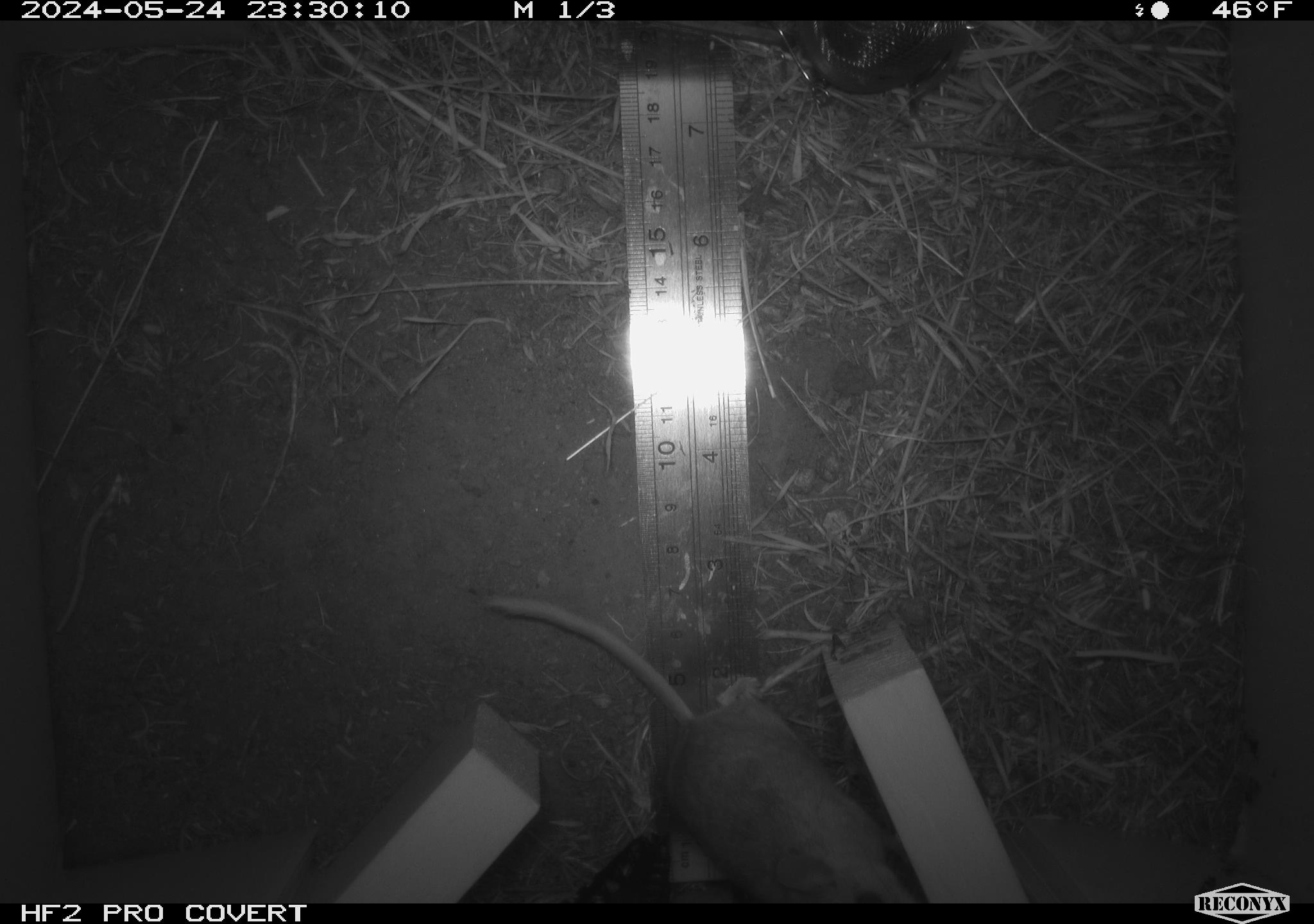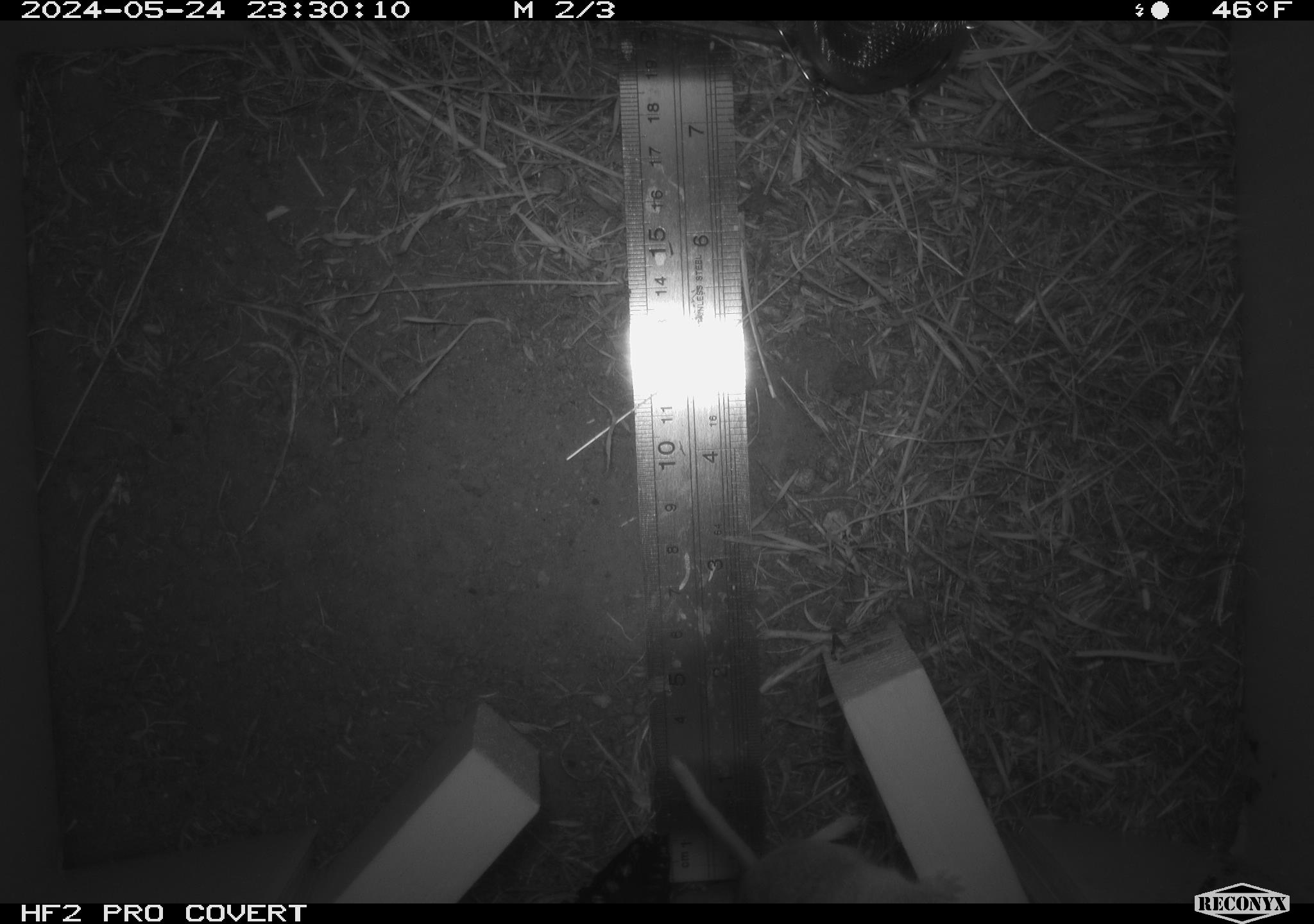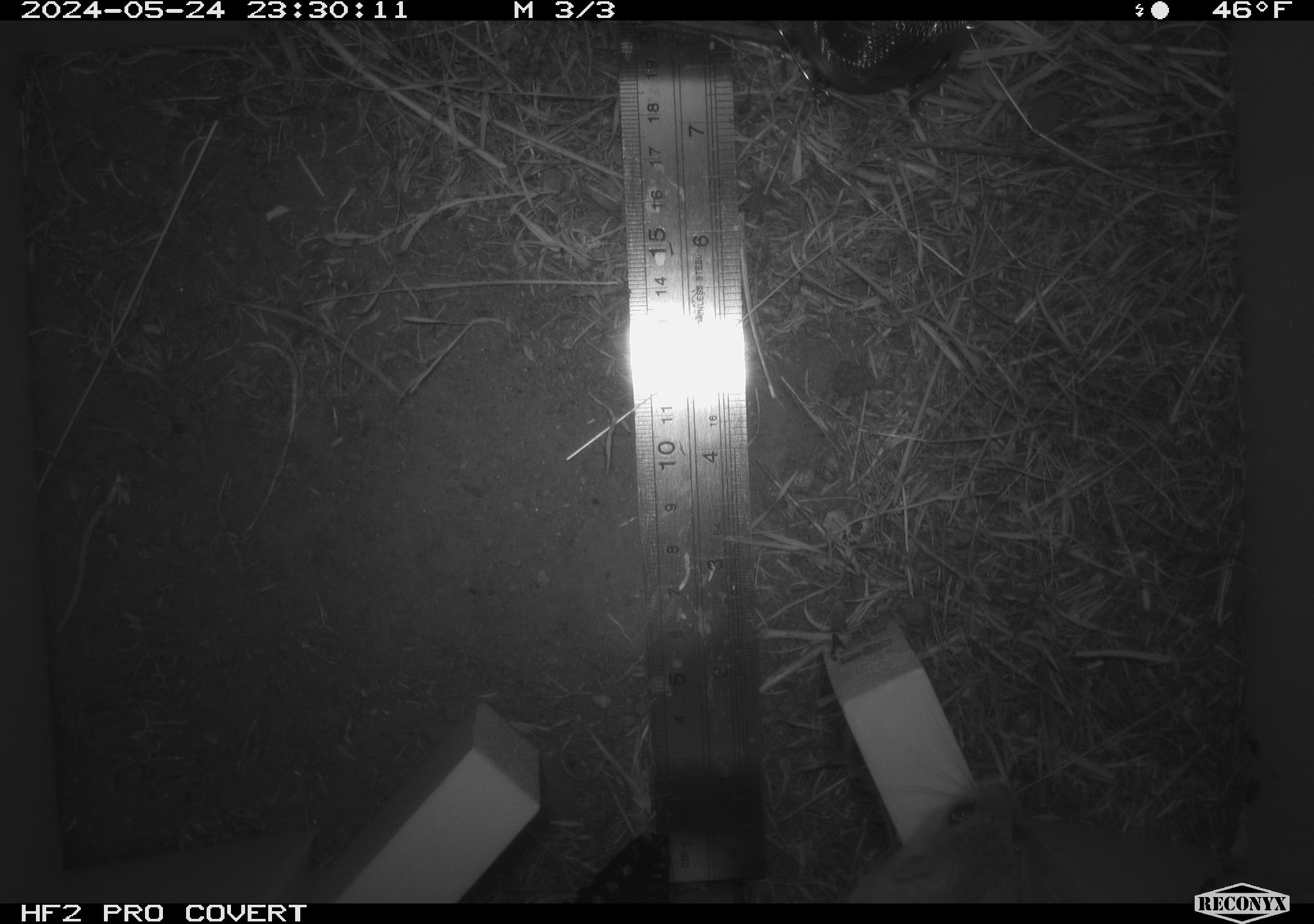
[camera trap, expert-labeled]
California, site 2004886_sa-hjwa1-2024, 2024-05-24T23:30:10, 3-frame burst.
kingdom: Animalia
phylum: Chordata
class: Mammalia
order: Rodentia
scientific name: Rodentia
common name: rodent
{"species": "rodent (Rodentia)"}